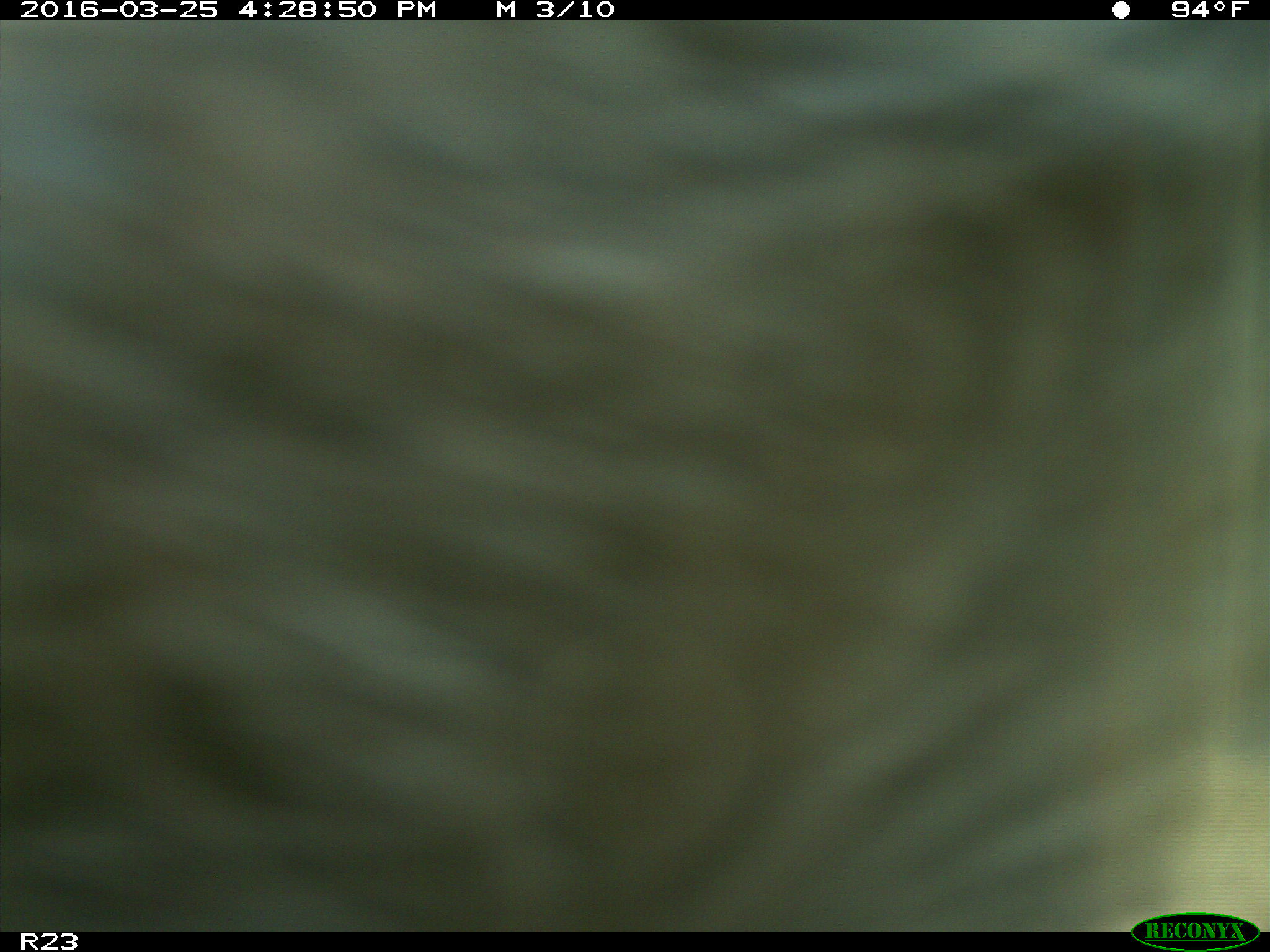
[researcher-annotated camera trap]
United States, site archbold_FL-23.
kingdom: Animalia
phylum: Chordata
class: Mammalia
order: Artiodactyla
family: Bovidae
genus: Bos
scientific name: Bos taurus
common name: domestic cow